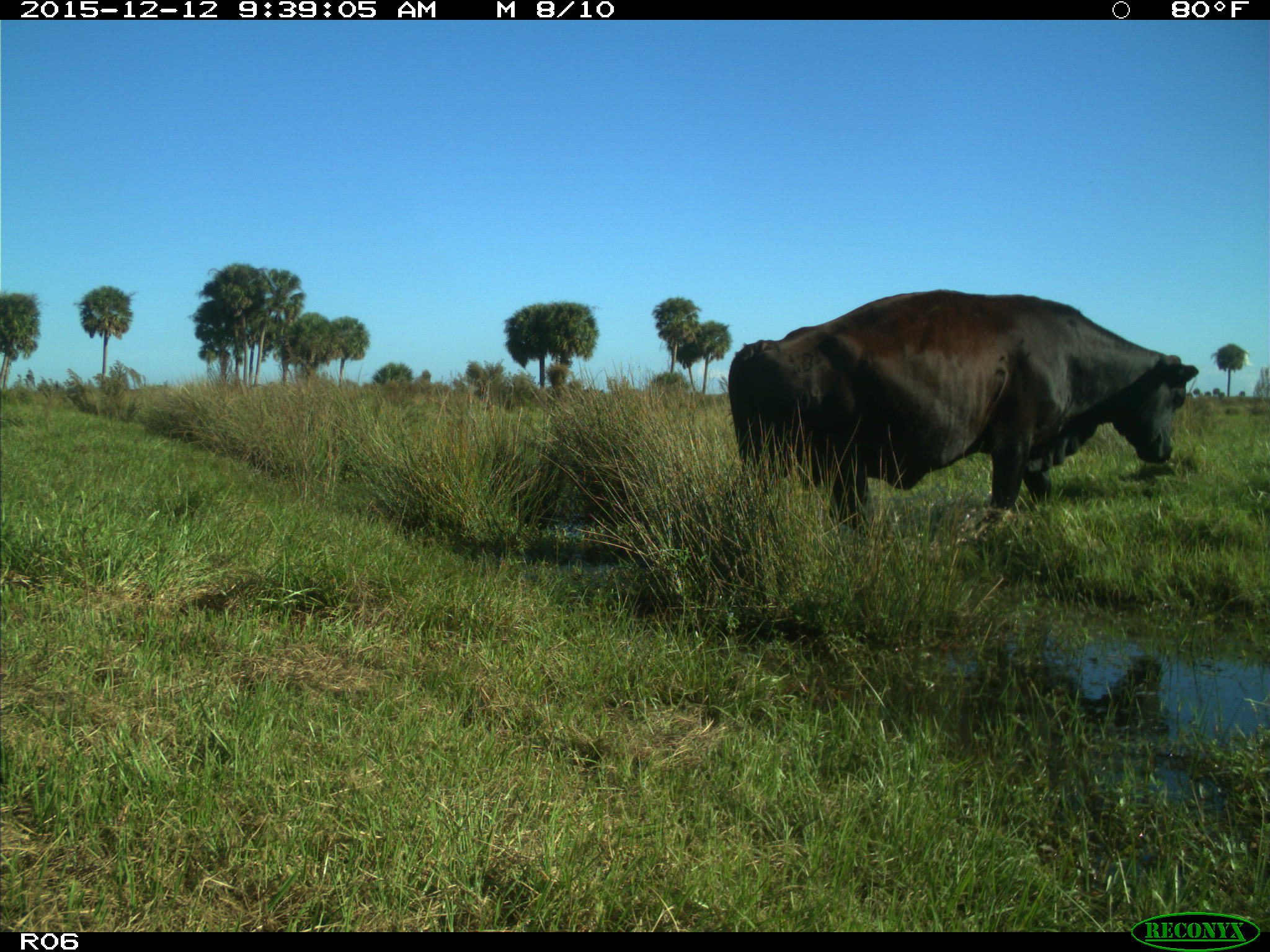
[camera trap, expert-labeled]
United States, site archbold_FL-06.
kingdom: Animalia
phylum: Chordata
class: Mammalia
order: Artiodactyla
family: Bovidae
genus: Bos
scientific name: Bos taurus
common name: domestic cow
Bos taurus (domestic cow).